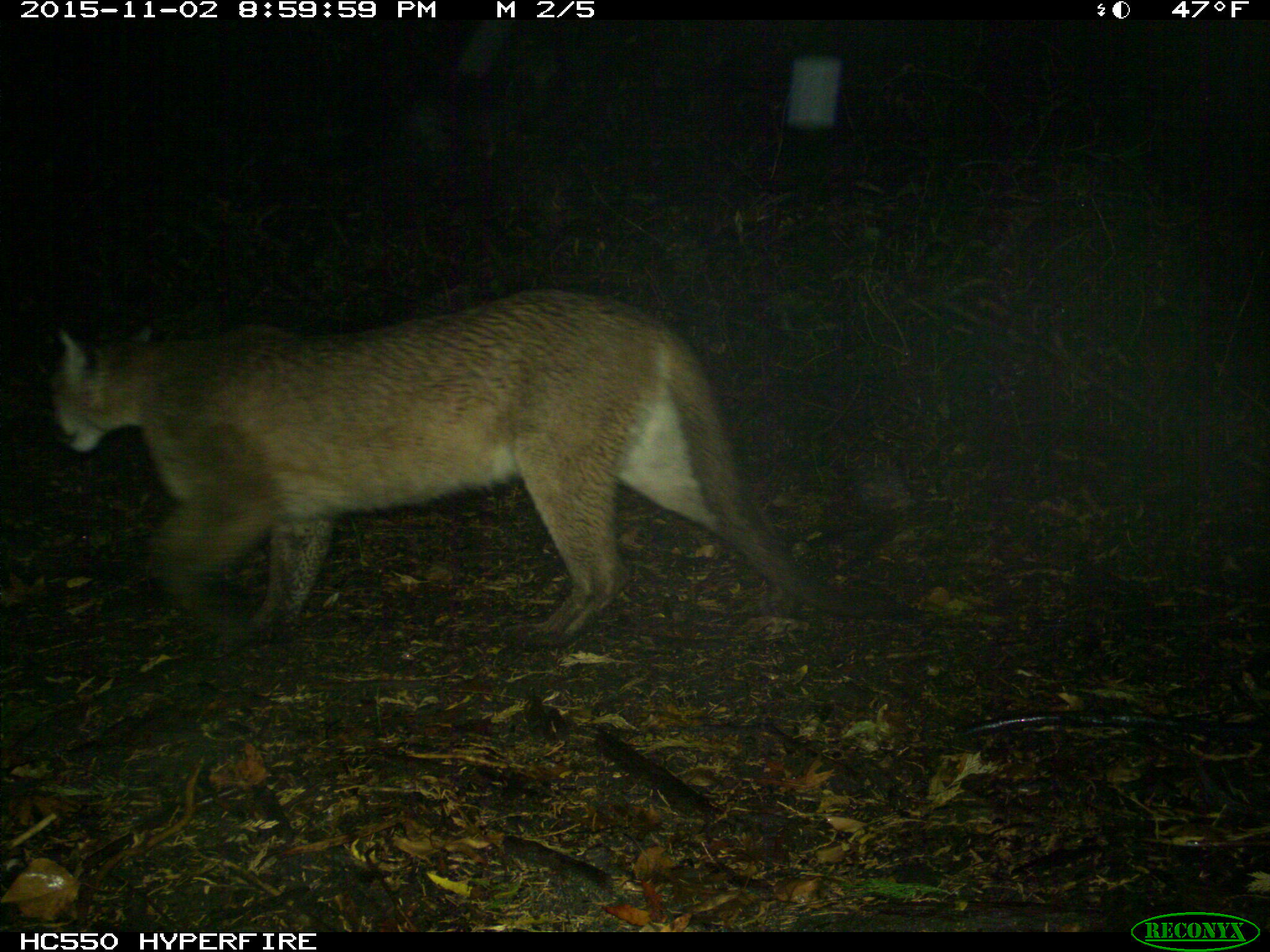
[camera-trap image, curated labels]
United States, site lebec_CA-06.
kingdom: Animalia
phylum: Chordata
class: Mammalia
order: Carnivora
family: Felidae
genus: Puma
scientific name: Puma concolor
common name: mountain lion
Puma concolor (mountain lion).